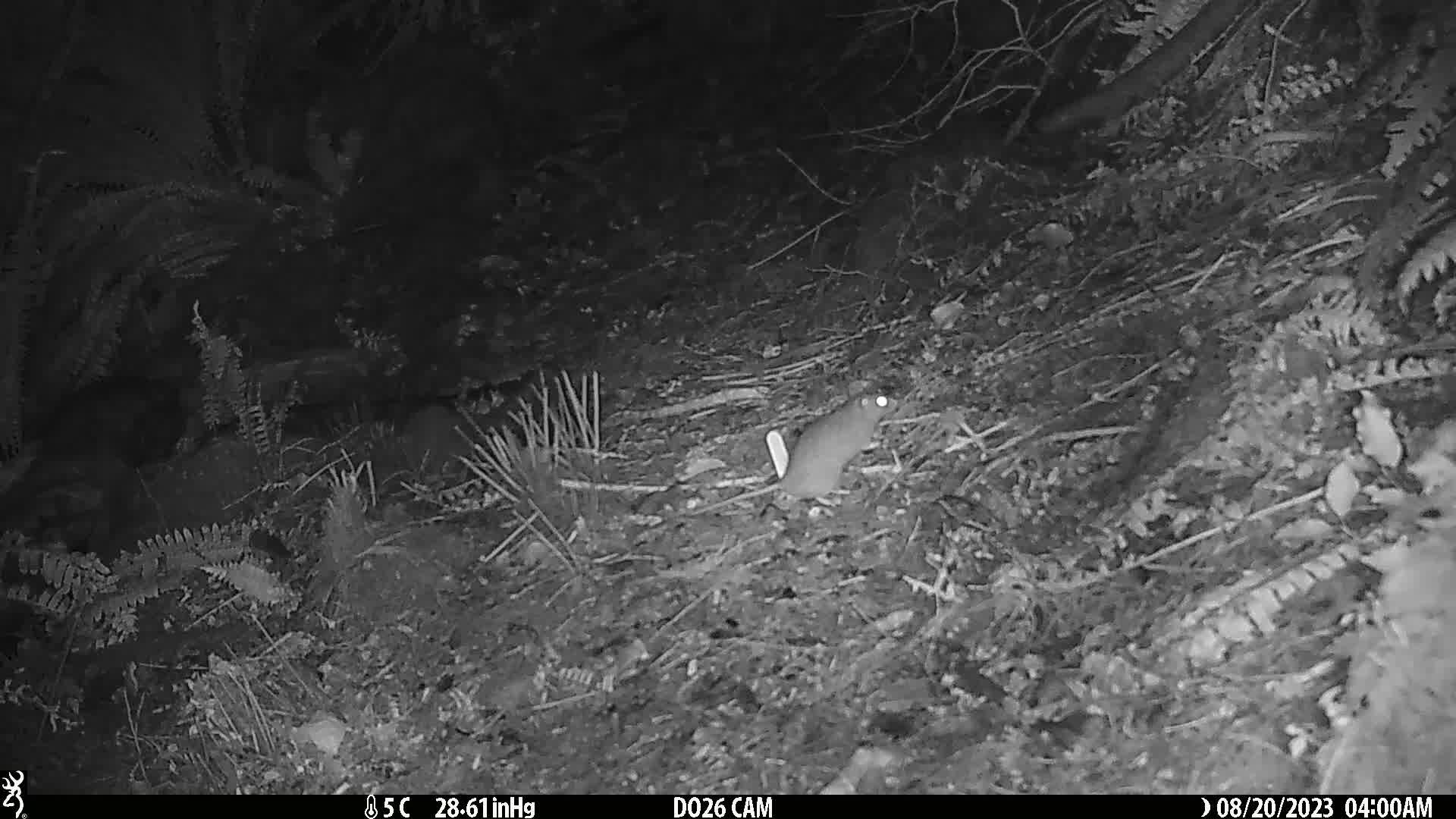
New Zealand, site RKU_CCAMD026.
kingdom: Animalia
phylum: Chordata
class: Mammalia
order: Rodentia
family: Muridae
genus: Rattus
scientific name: Rattus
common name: rat